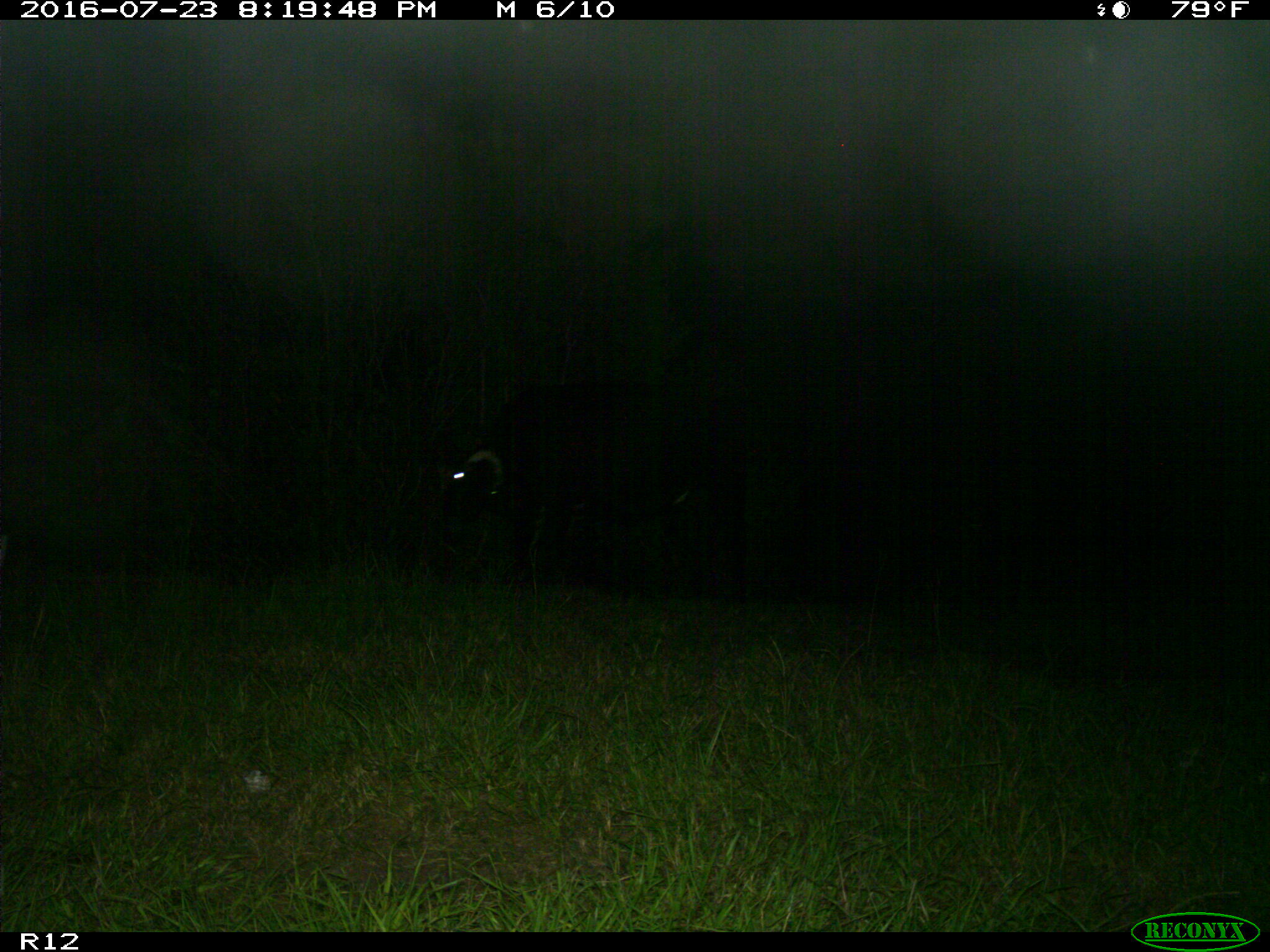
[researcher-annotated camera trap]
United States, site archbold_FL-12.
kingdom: Animalia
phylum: Chordata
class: Mammalia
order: Artiodactyla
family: Bovidae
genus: Bos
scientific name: Bos taurus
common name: domestic cow